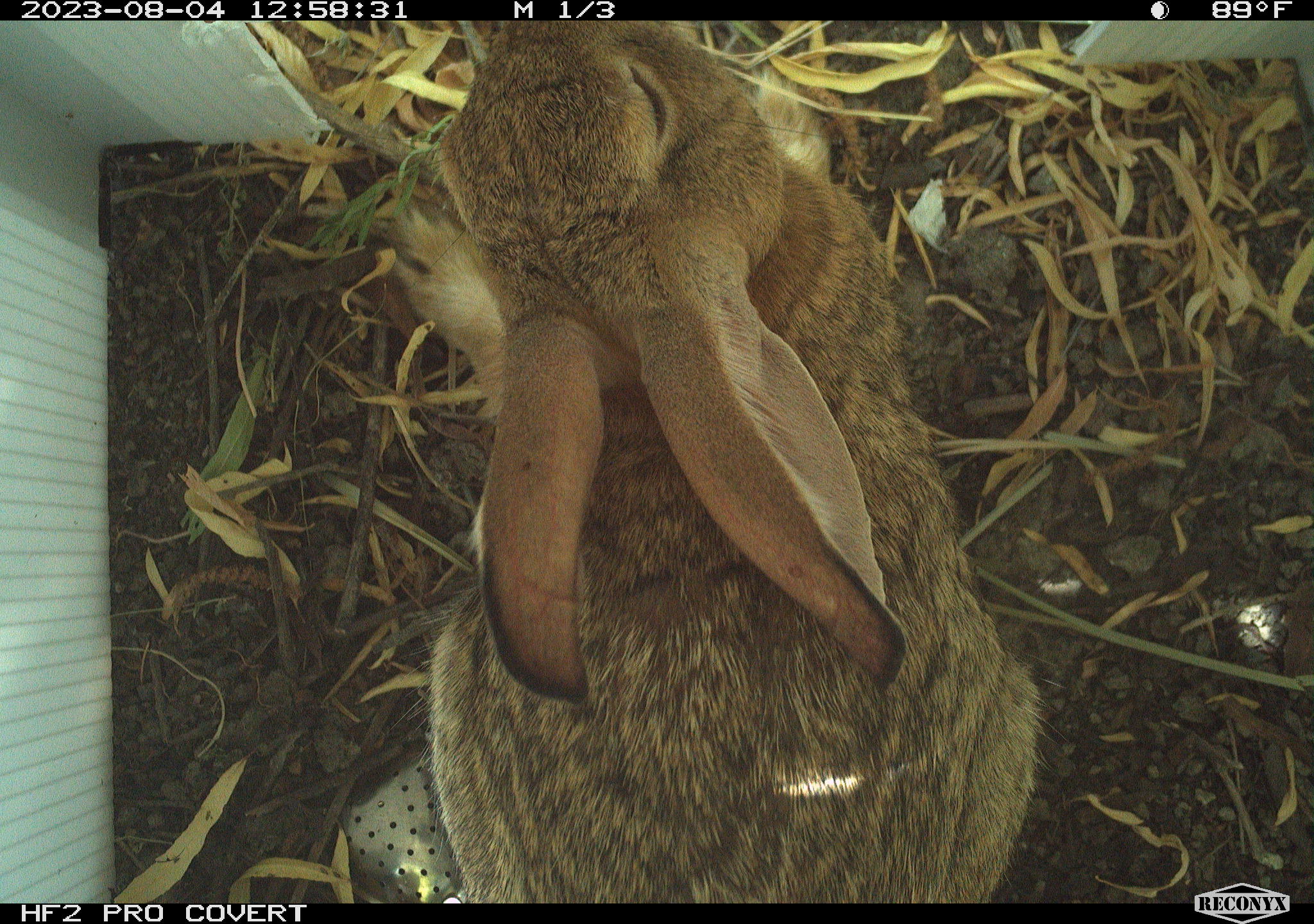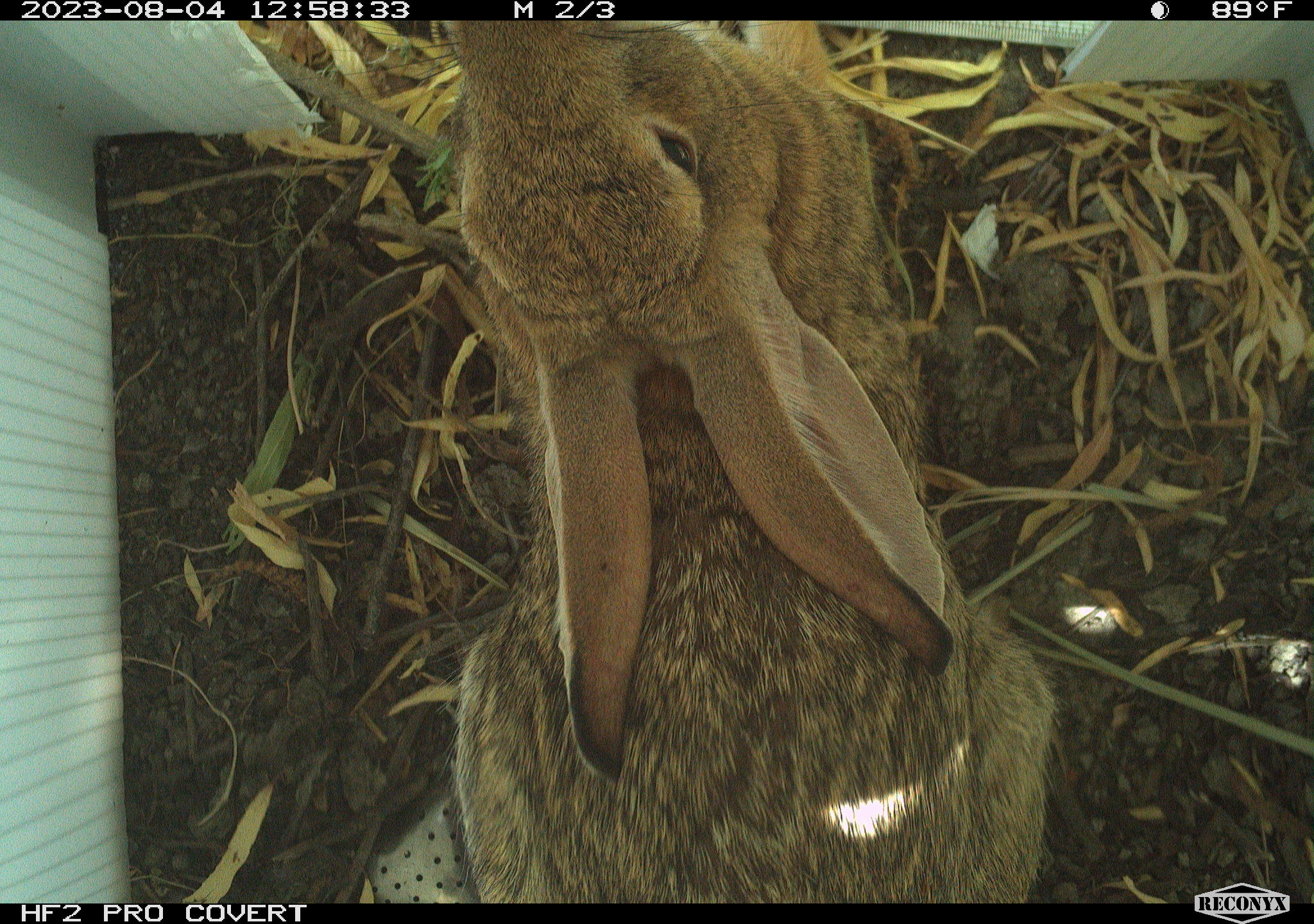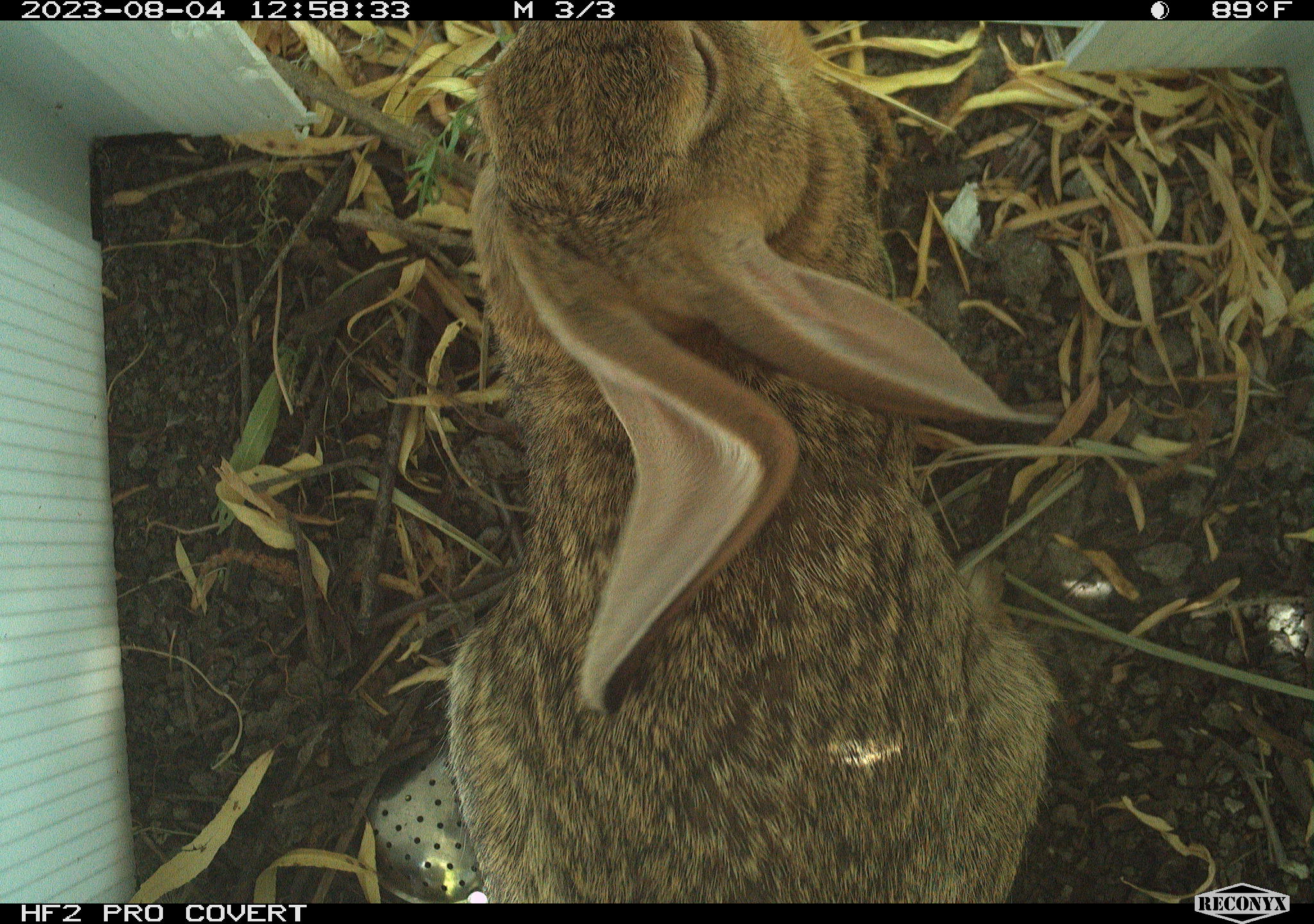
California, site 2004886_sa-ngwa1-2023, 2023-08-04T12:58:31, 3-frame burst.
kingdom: Animalia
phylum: Chordata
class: Mammalia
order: Lagomorpha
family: Leporidae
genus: Sylvilagus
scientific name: Sylvilagus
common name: cottontail rabbits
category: sylvilagus species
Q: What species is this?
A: Sylvilagus species (cottontail rabbits) (Sylvilagus).